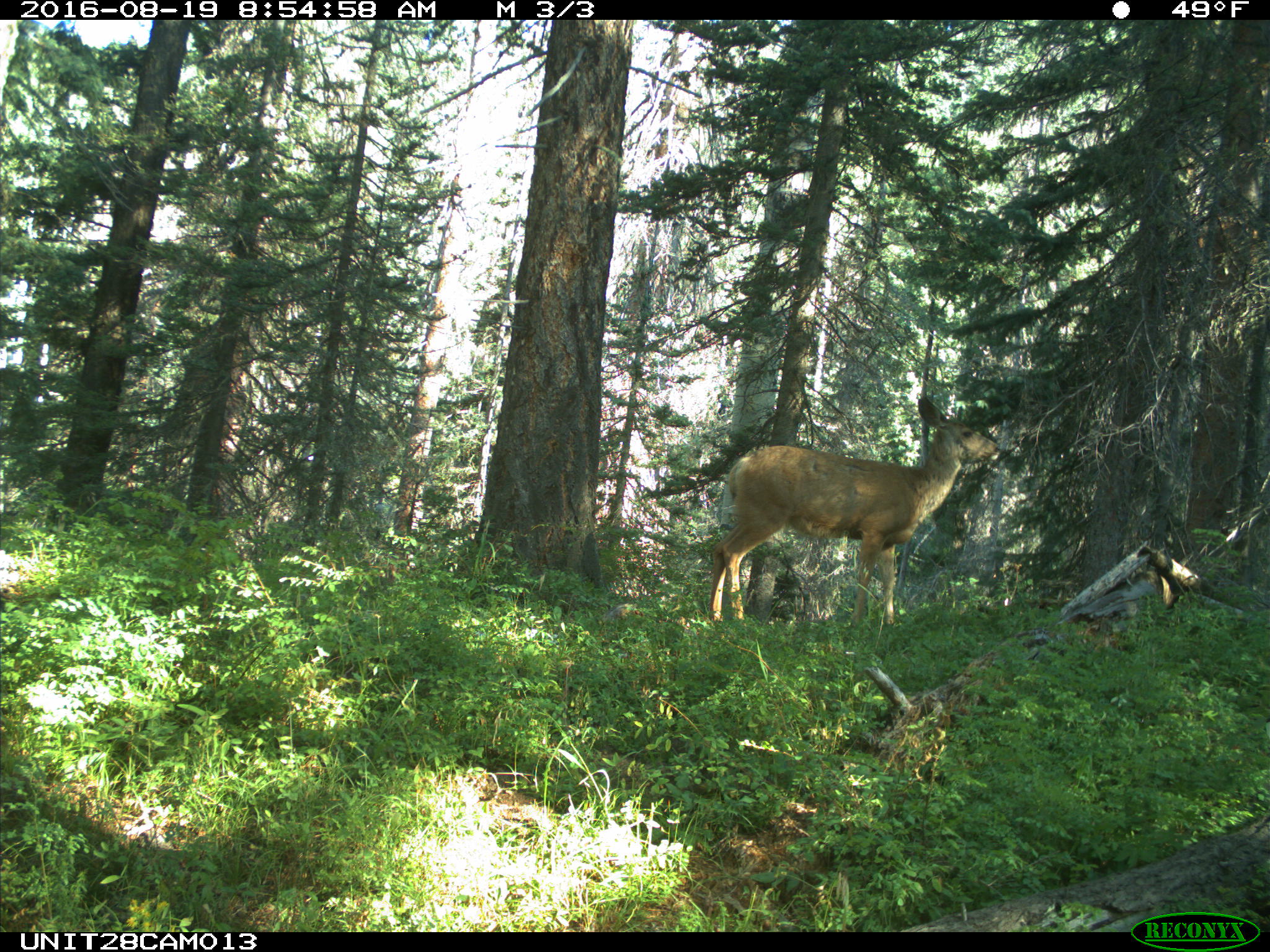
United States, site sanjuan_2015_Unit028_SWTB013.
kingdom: Animalia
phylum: Chordata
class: Mammalia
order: Artiodactyla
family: Cervidae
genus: Odocoileus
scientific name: Odocoileus hemionus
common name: mule deer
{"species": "Odocoileus hemionus (mule deer)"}